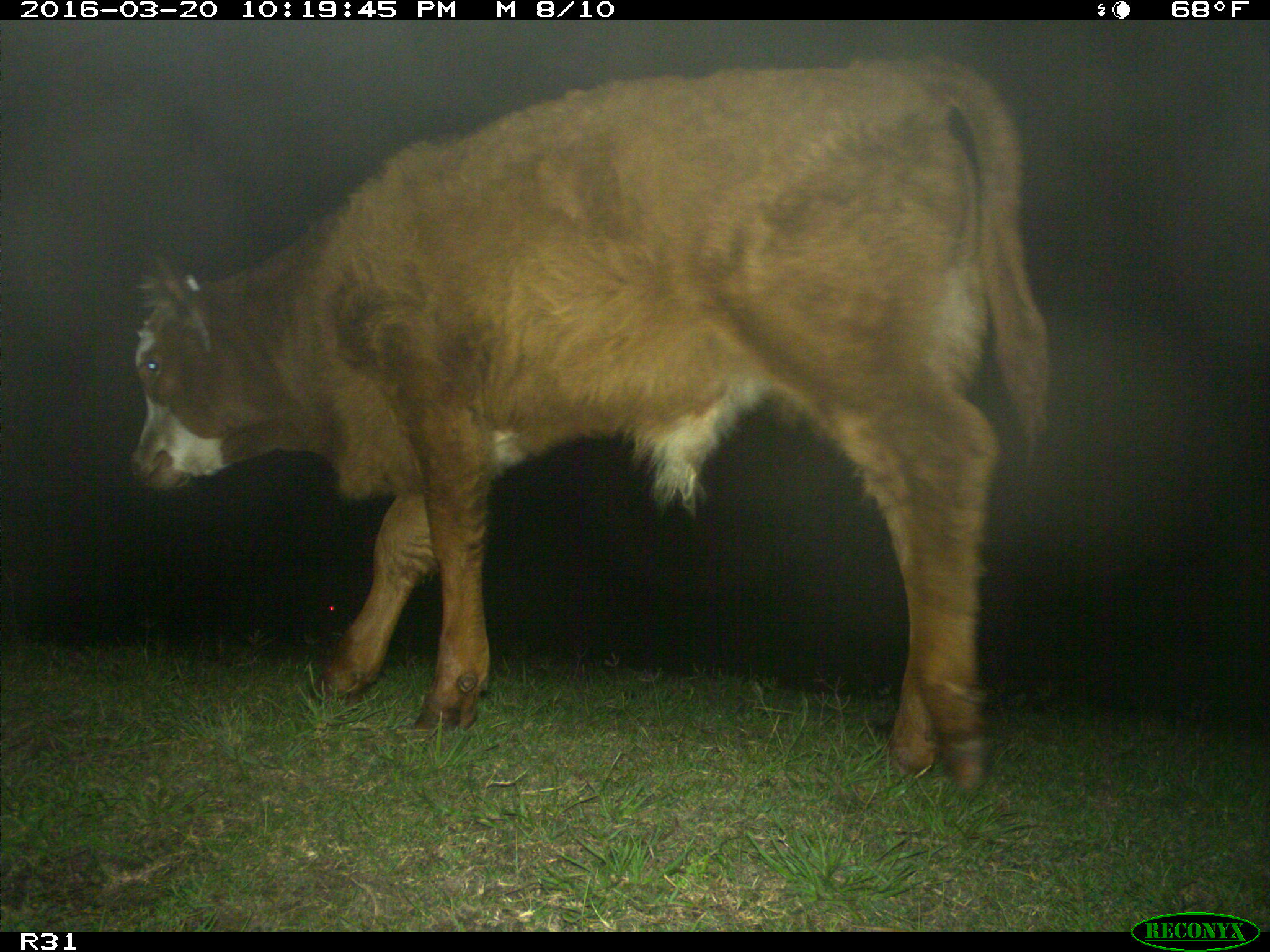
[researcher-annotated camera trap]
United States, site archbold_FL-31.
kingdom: Animalia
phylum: Chordata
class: Mammalia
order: Artiodactyla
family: Bovidae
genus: Bos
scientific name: Bos taurus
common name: domestic cow